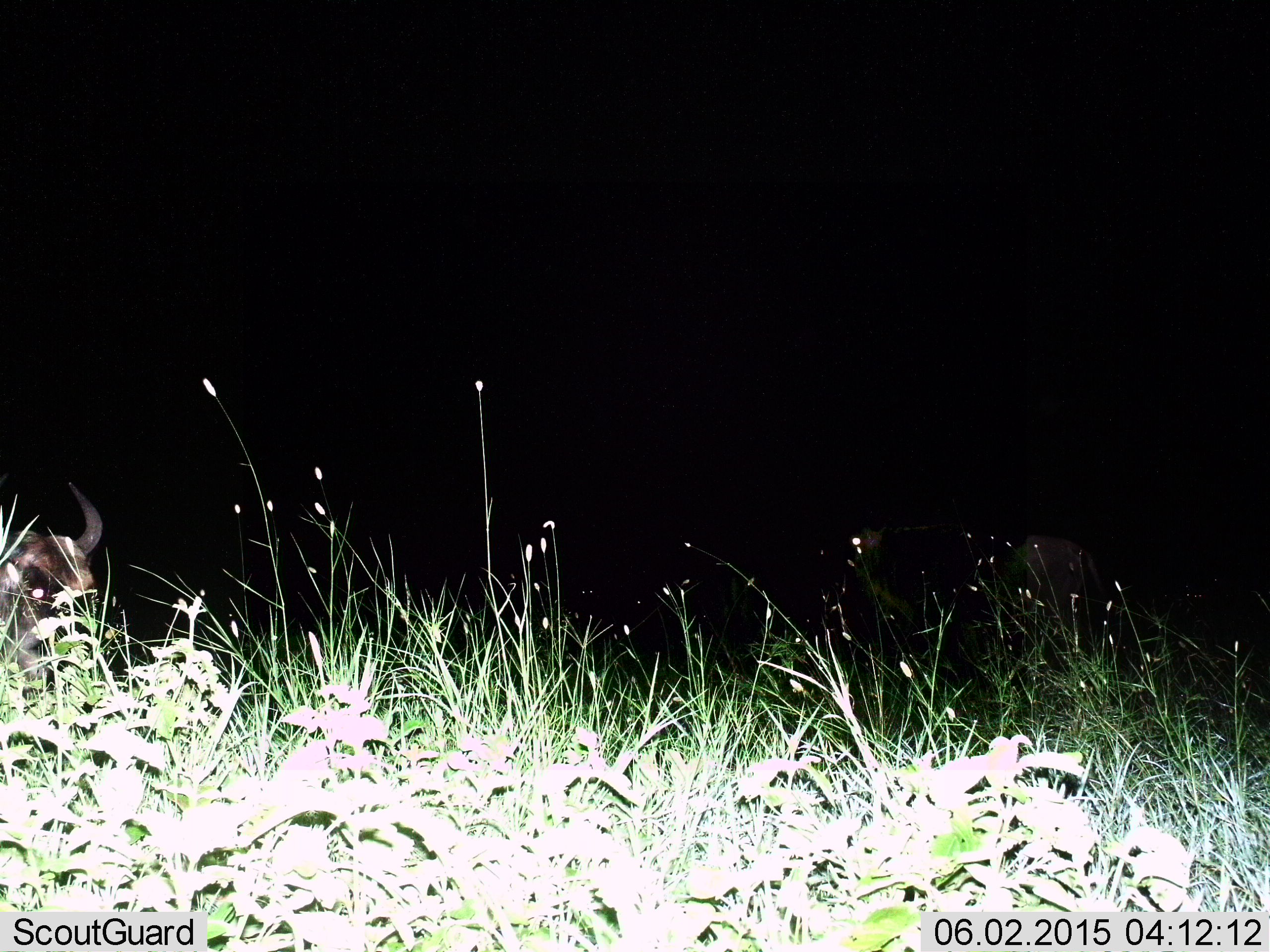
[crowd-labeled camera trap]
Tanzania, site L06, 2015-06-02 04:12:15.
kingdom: Animalia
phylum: Chordata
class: Mammalia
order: Artiodactyla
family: Bovidae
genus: Connochaetes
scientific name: Connochaetes taurinus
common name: blue wildebeest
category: wildebeest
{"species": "wildebeest (blue wildebeest) (Connochaetes taurinus)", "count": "1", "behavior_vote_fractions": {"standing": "56%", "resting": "33%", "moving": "11%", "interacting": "0%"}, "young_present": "0%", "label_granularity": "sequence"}